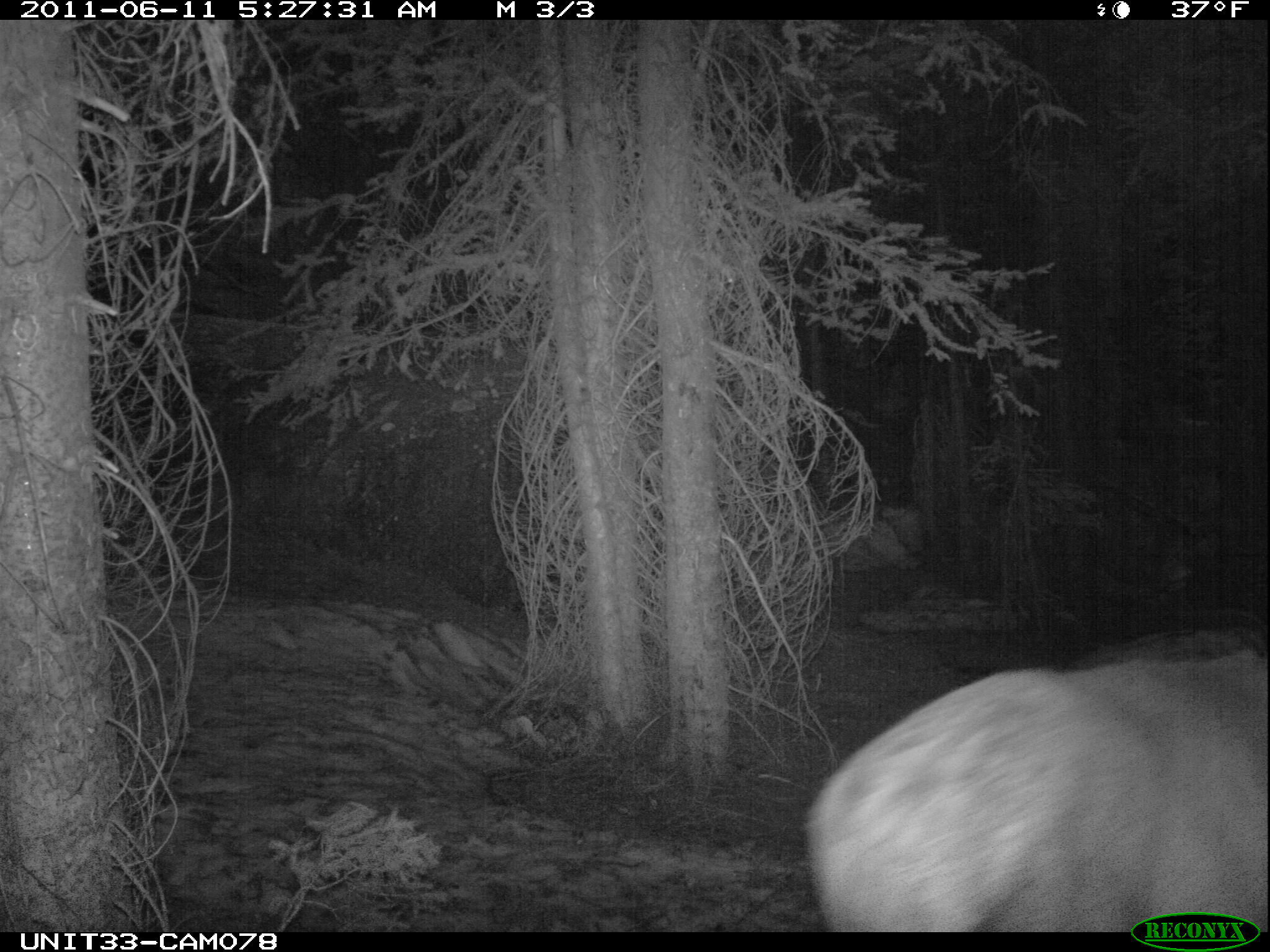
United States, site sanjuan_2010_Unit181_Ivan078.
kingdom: Animalia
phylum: Chordata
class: Mammalia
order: Artiodactyla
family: Cervidae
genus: Cervus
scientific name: Cervus elaphus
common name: red deer